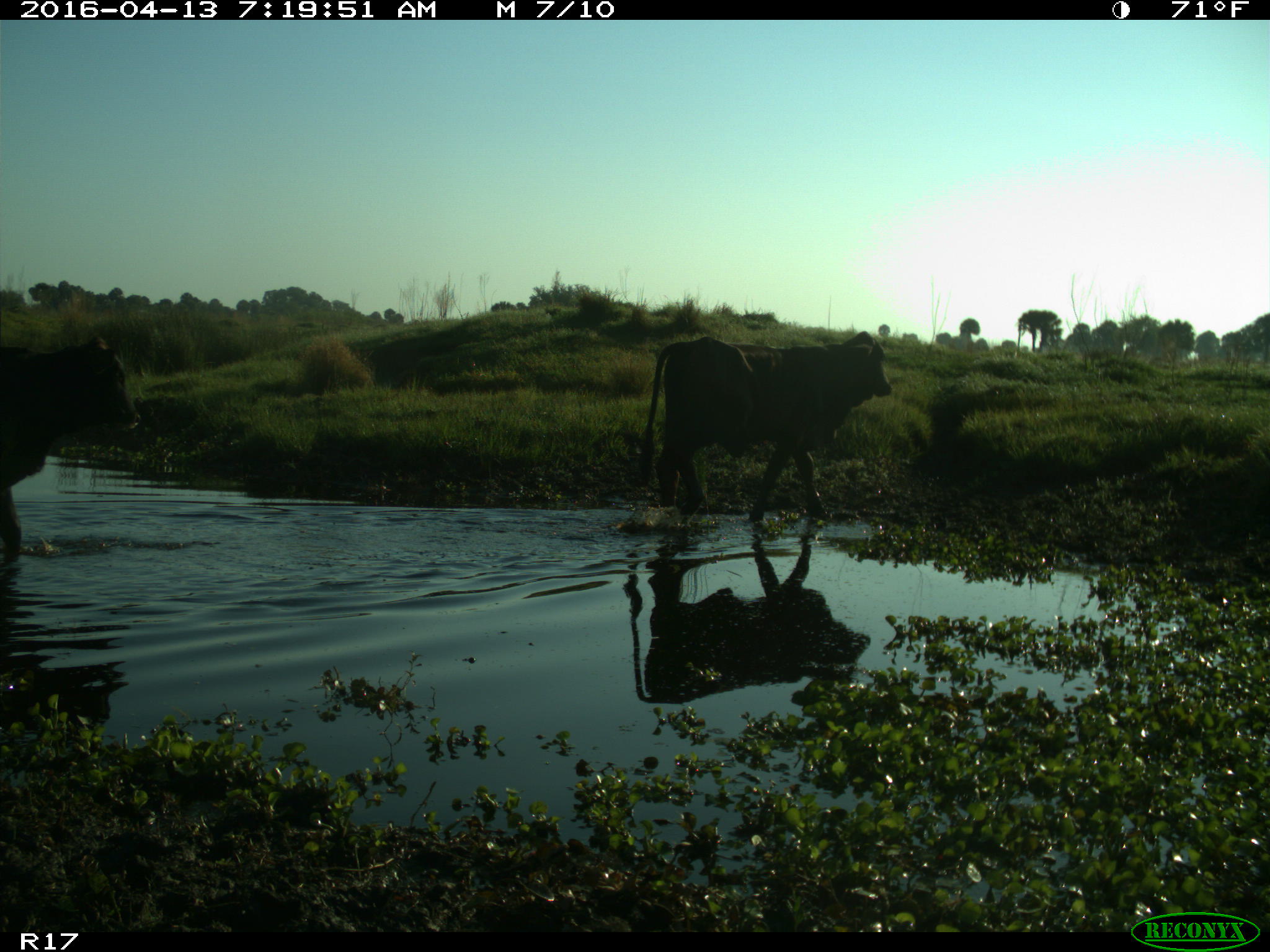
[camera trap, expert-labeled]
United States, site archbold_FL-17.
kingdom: Animalia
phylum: Chordata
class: Mammalia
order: Artiodactyla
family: Bovidae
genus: Bos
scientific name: Bos taurus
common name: domestic cow